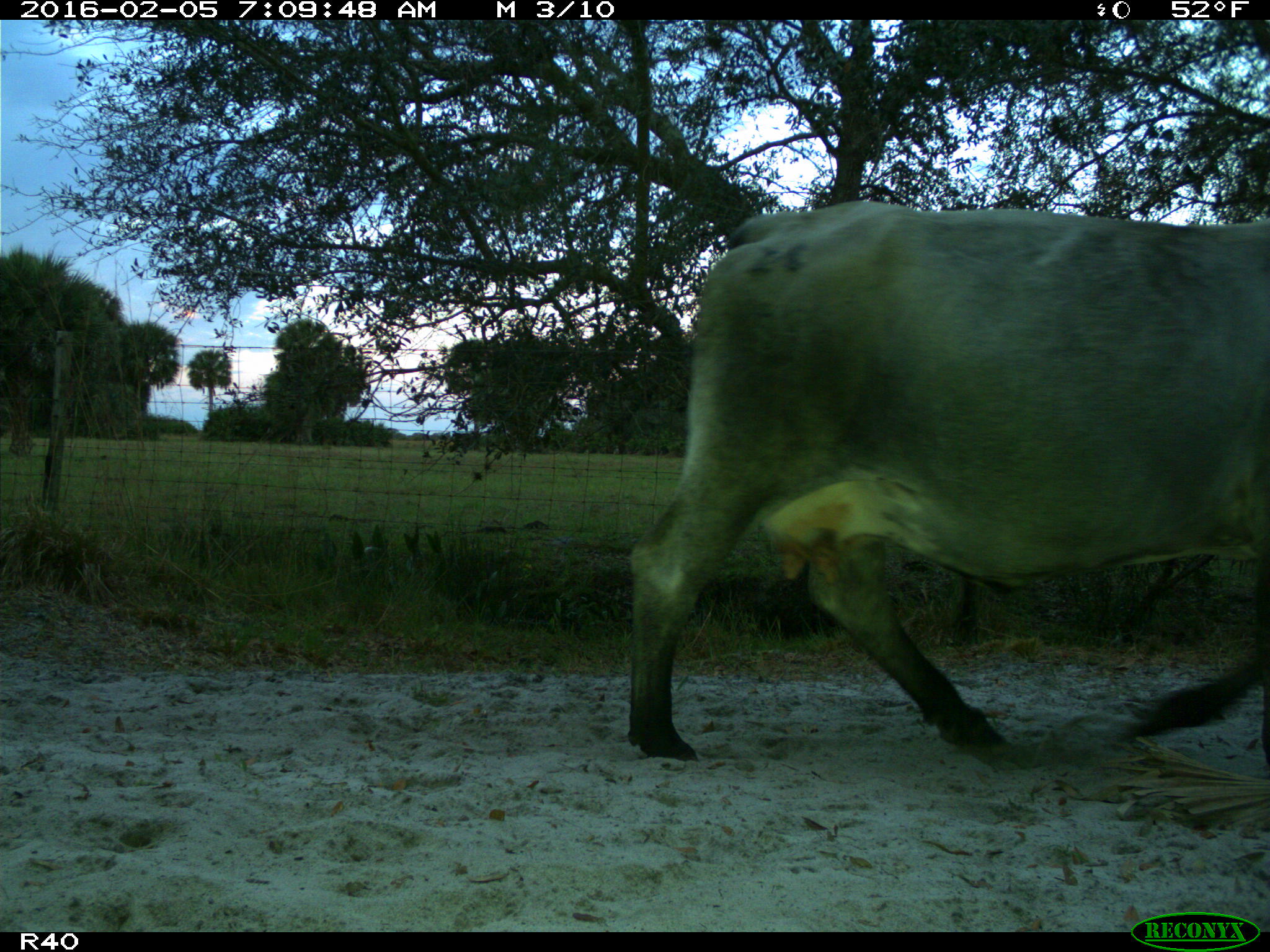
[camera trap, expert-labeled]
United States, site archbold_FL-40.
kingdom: Animalia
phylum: Chordata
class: Mammalia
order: Artiodactyla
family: Bovidae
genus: Bos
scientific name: Bos taurus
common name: domestic cow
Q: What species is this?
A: Bos taurus (domestic cow).